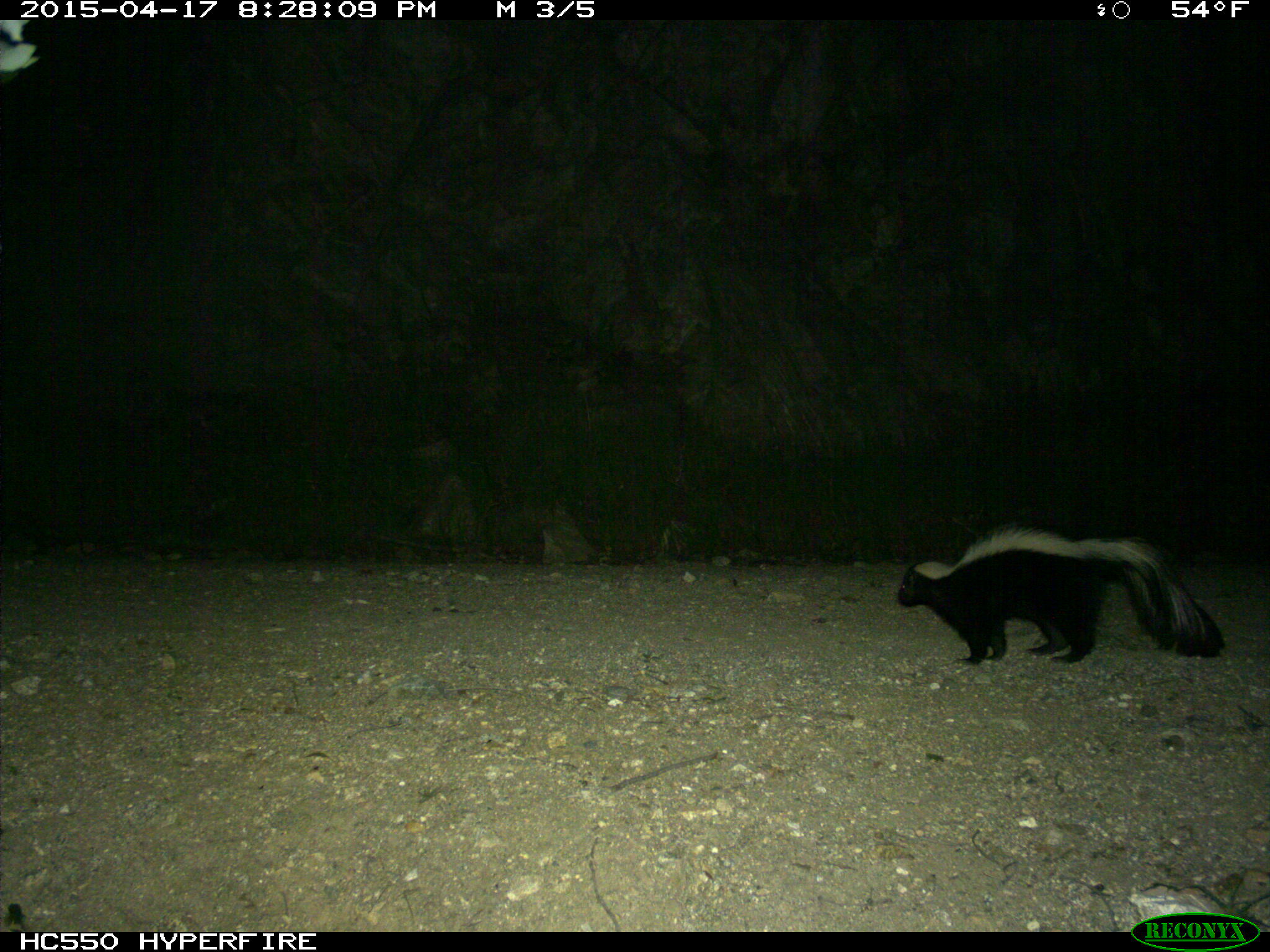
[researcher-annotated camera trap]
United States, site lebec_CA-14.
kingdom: Animalia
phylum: Chordata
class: Mammalia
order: Carnivora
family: Mephitidae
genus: Mephitis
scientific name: Mephitis mephitis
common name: striped skunk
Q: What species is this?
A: Mephitis mephitis (striped skunk).